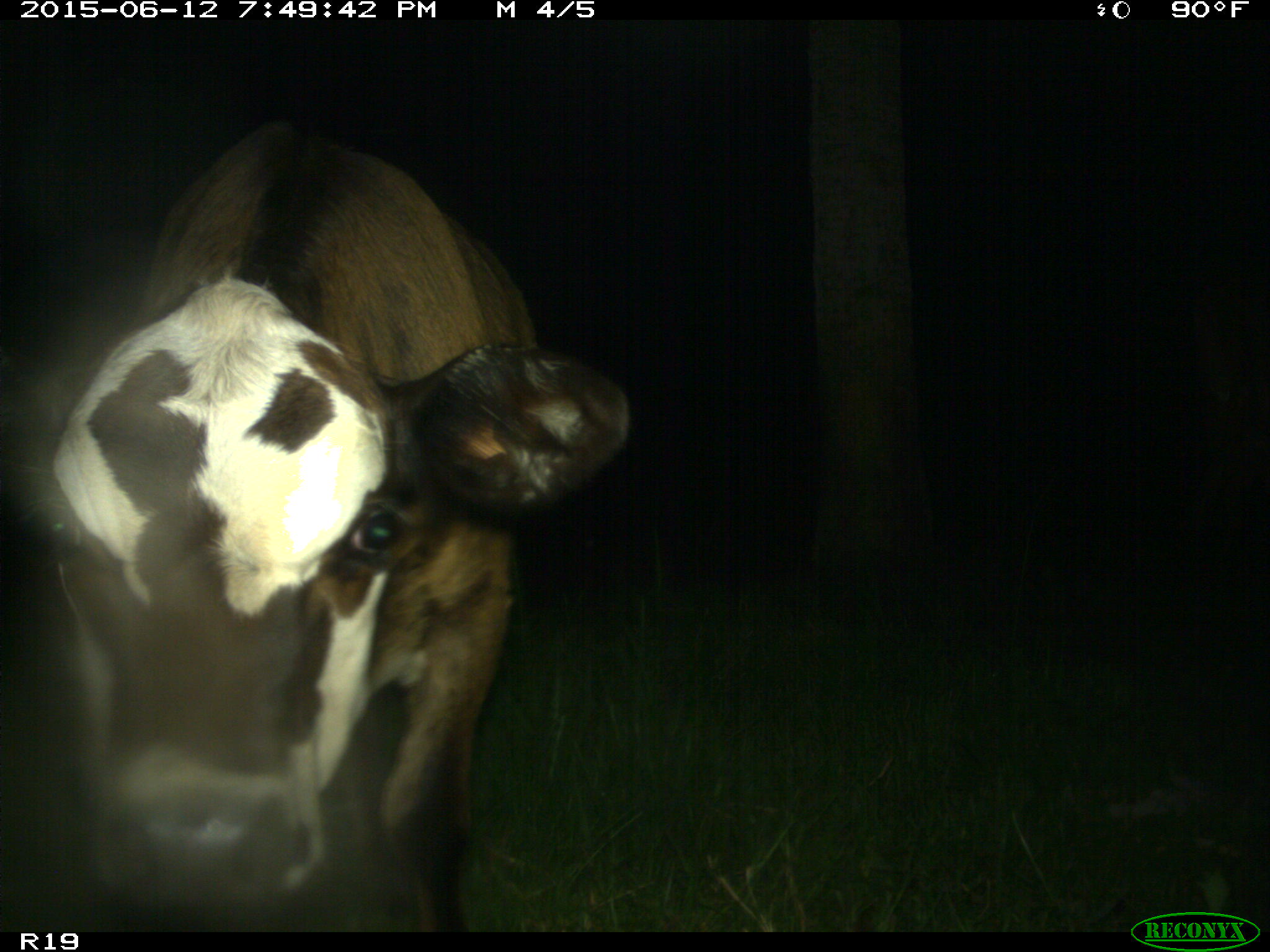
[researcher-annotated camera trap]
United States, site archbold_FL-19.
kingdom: Animalia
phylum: Chordata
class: Mammalia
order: Artiodactyla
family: Bovidae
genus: Bos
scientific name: Bos taurus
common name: domestic cow